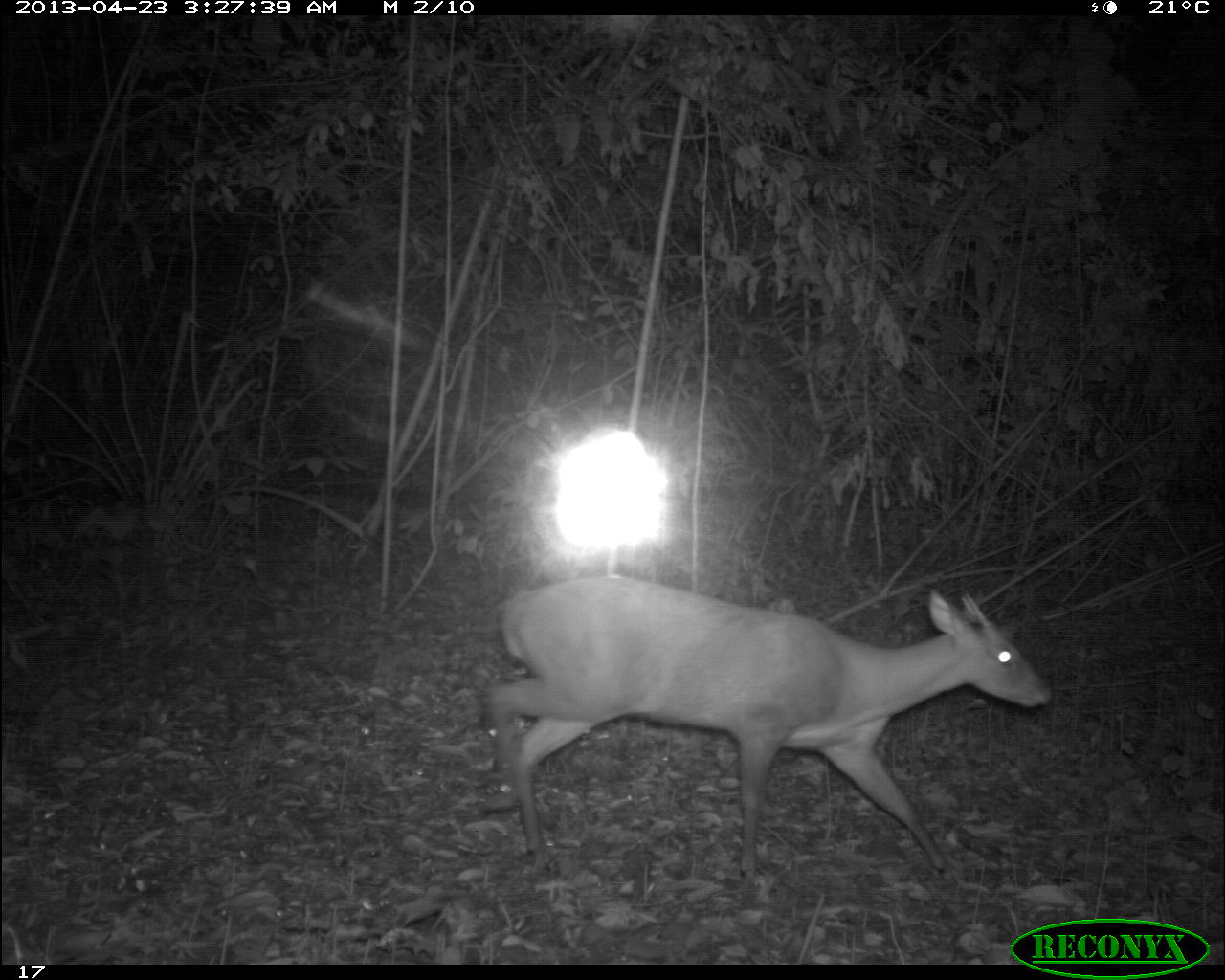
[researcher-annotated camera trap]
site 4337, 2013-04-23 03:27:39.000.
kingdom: Animalia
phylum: Chordata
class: Mammalia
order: Artiodactyla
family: Cervidae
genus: Mazama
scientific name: Mazama temama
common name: central american red brocket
Mazama temama (central american red brocket), count 1, sex male.